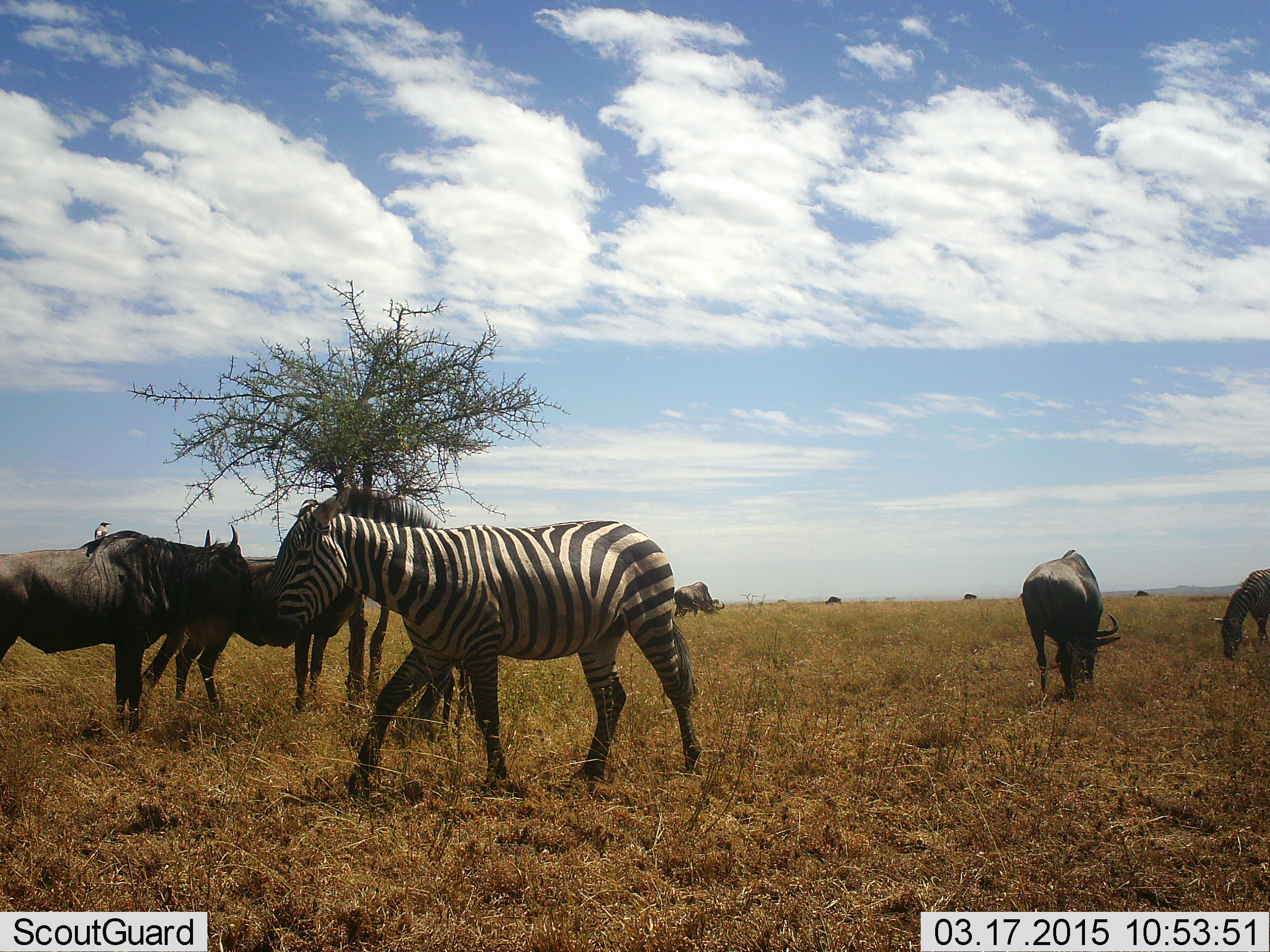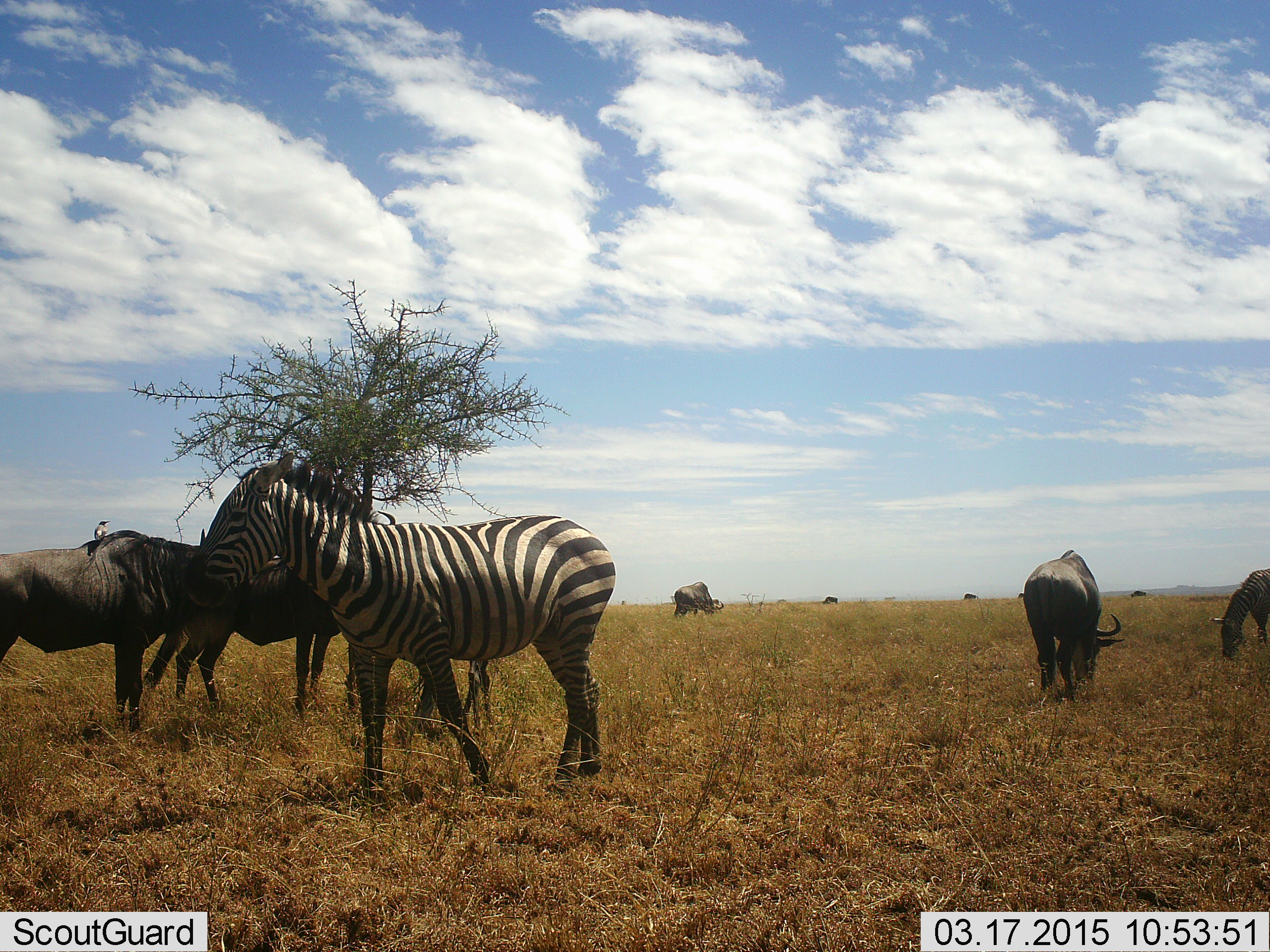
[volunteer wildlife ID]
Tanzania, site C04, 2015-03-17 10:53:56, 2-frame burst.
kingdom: Animalia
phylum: Chordata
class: Mammalia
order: Artiodactyla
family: Bovidae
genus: Connochaetes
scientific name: Connochaetes taurinus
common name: blue wildebeest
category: wildebeest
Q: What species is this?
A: Wildebeest (blue wildebeest) (Connochaetes taurinus).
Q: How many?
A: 6.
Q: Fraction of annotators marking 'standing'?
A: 45%.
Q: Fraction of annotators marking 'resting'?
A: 0%.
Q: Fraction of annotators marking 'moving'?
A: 9%.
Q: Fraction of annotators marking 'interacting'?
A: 0%.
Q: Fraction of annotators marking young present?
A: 0%.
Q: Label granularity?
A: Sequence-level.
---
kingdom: Animalia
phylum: Chordata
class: Mammalia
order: Perissodactyla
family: Equidae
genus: Equus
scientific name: Equus quagga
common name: plains zebra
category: zebra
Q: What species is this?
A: Zebra (plains zebra) (Equus quagga).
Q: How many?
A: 1.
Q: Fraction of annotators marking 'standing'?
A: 36%.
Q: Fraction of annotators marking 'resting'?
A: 0%.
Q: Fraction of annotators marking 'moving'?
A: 64%.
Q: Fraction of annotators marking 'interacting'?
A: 0%.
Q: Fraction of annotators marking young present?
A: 0%.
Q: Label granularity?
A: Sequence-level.